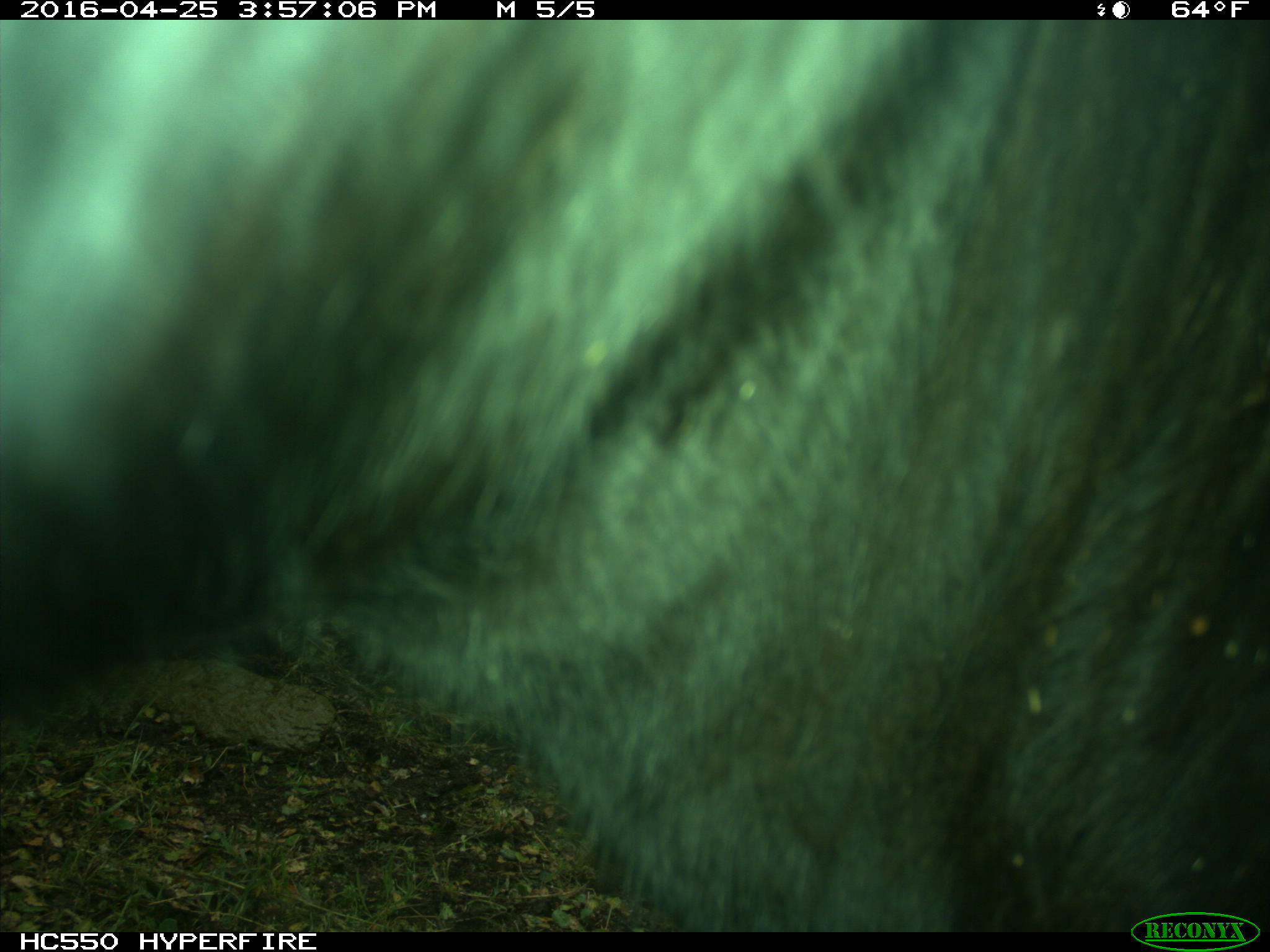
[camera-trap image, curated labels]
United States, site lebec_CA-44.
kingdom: Animalia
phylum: Chordata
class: Mammalia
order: Artiodactyla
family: Bovidae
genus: Bos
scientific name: Bos taurus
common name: domestic cow